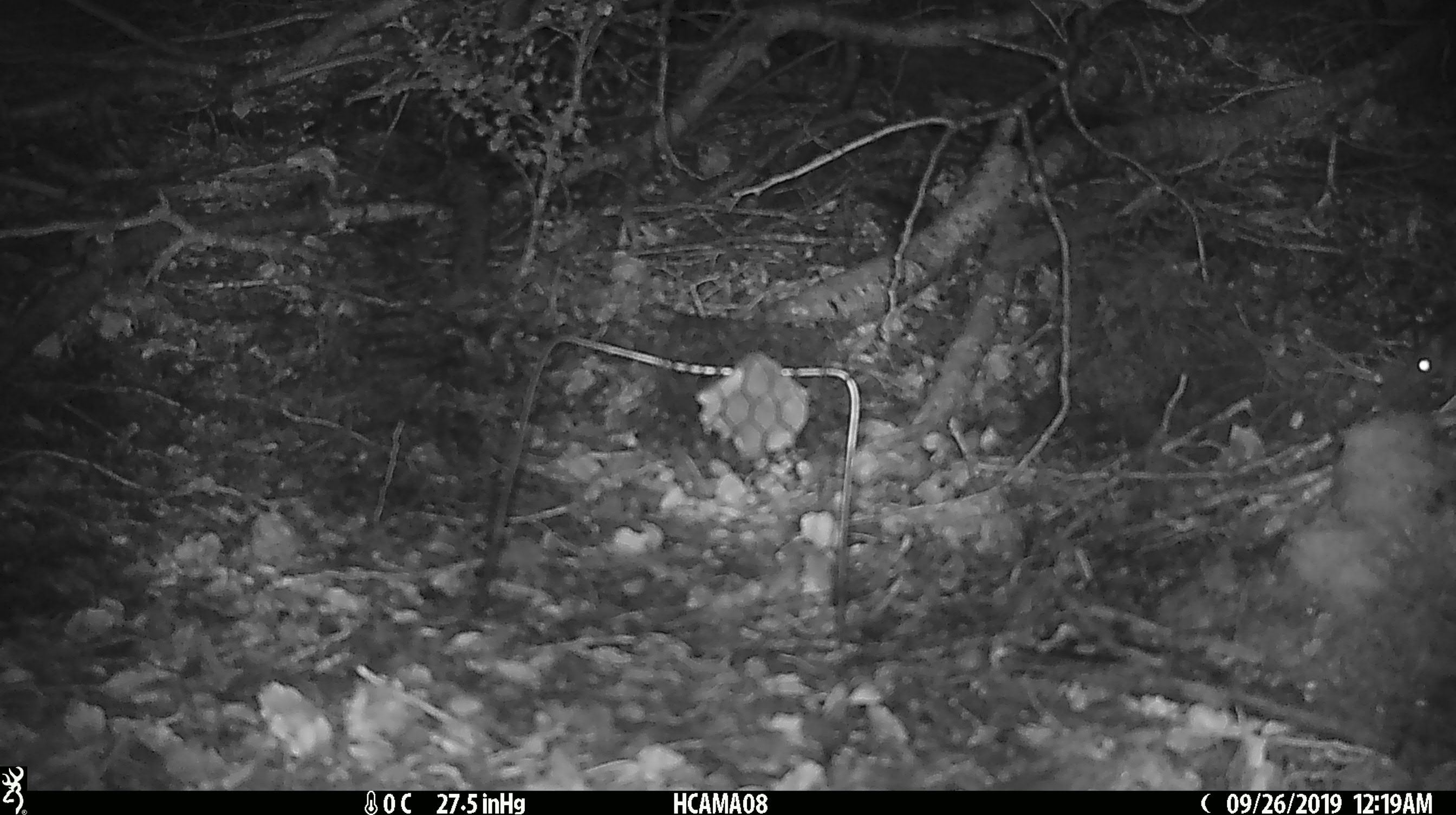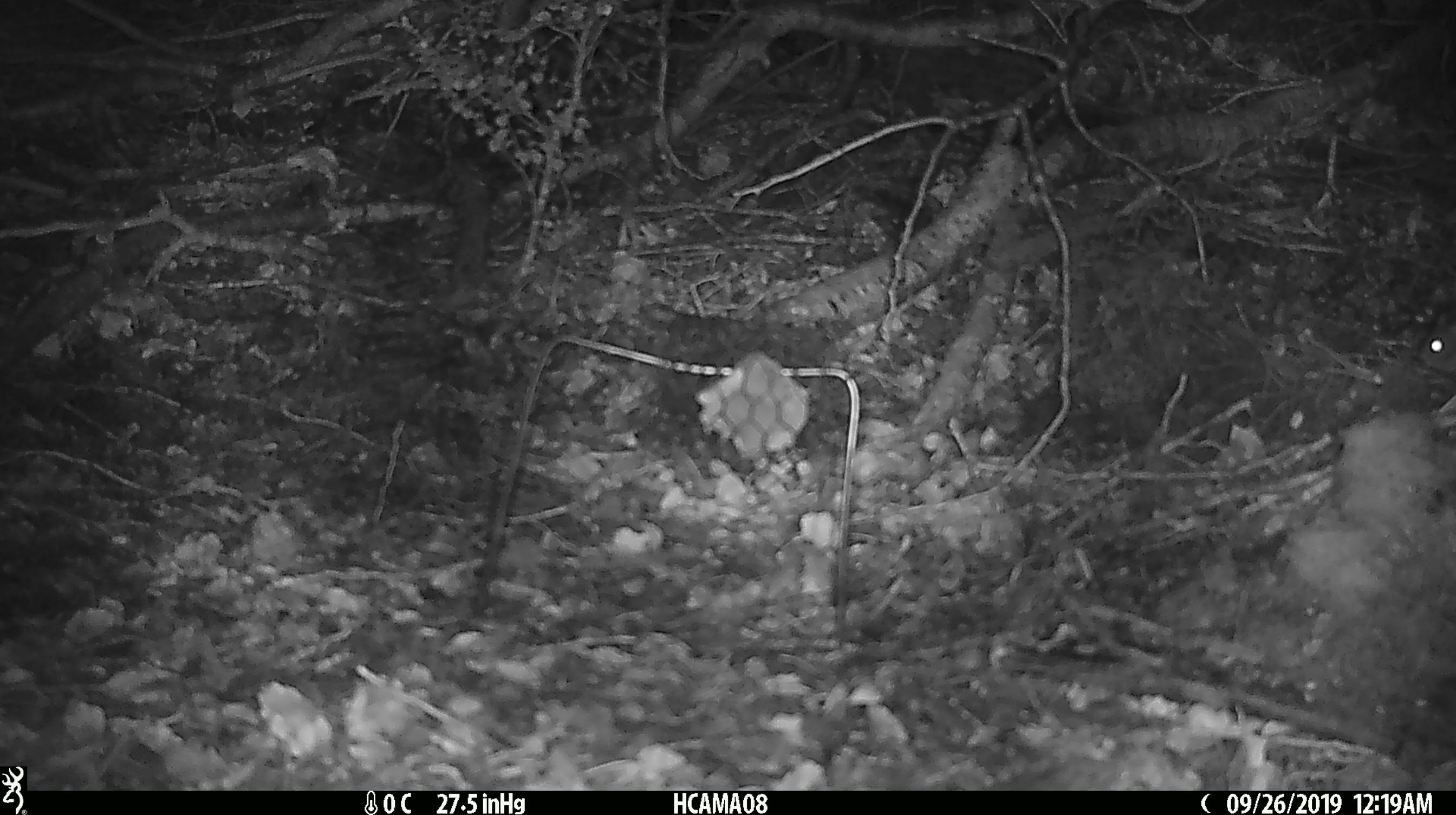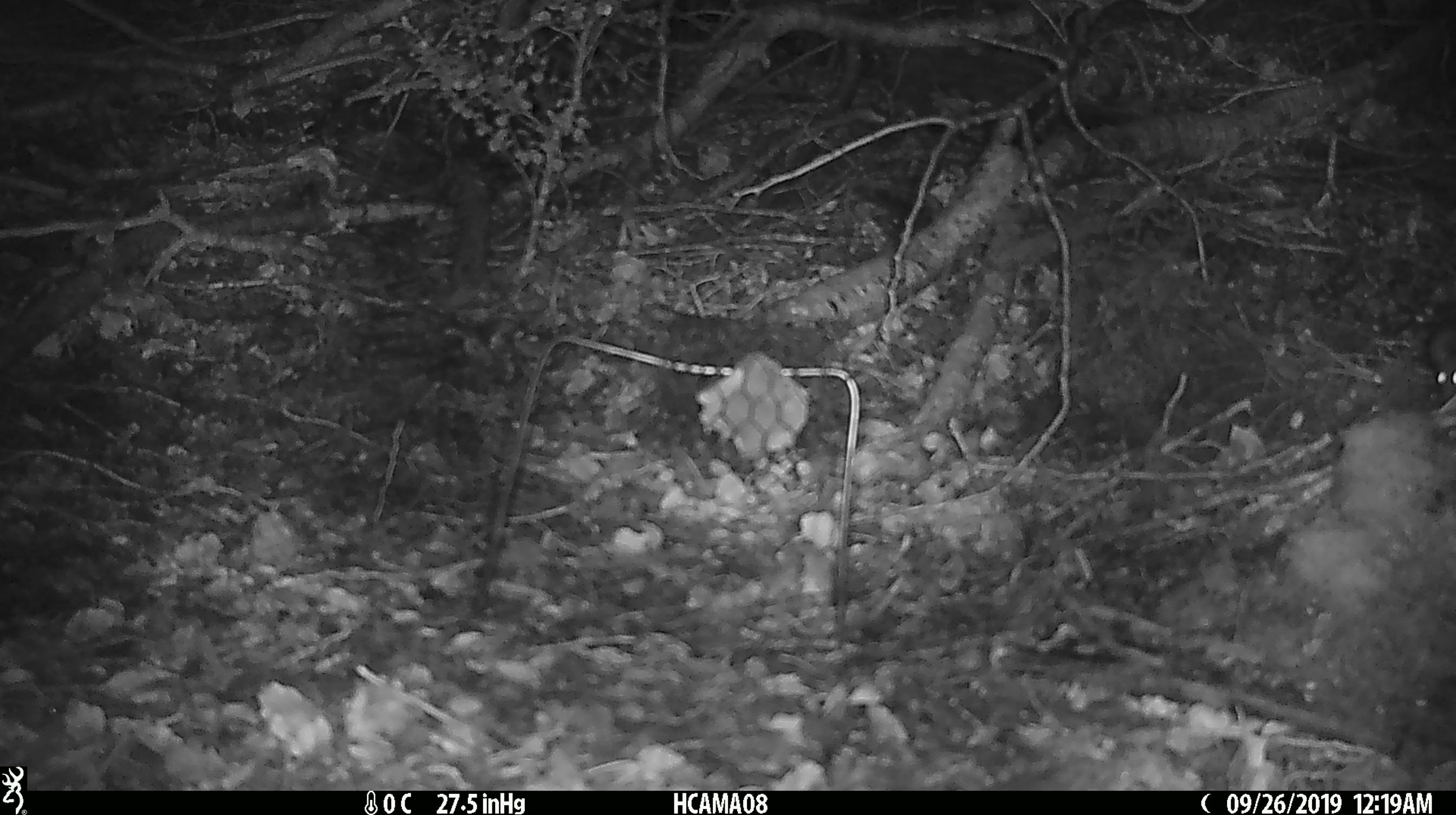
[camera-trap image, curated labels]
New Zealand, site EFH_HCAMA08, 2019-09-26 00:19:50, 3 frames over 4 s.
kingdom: Animalia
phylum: Chordata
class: Mammalia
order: Rodentia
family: Muridae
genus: Mus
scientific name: Mus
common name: mouse